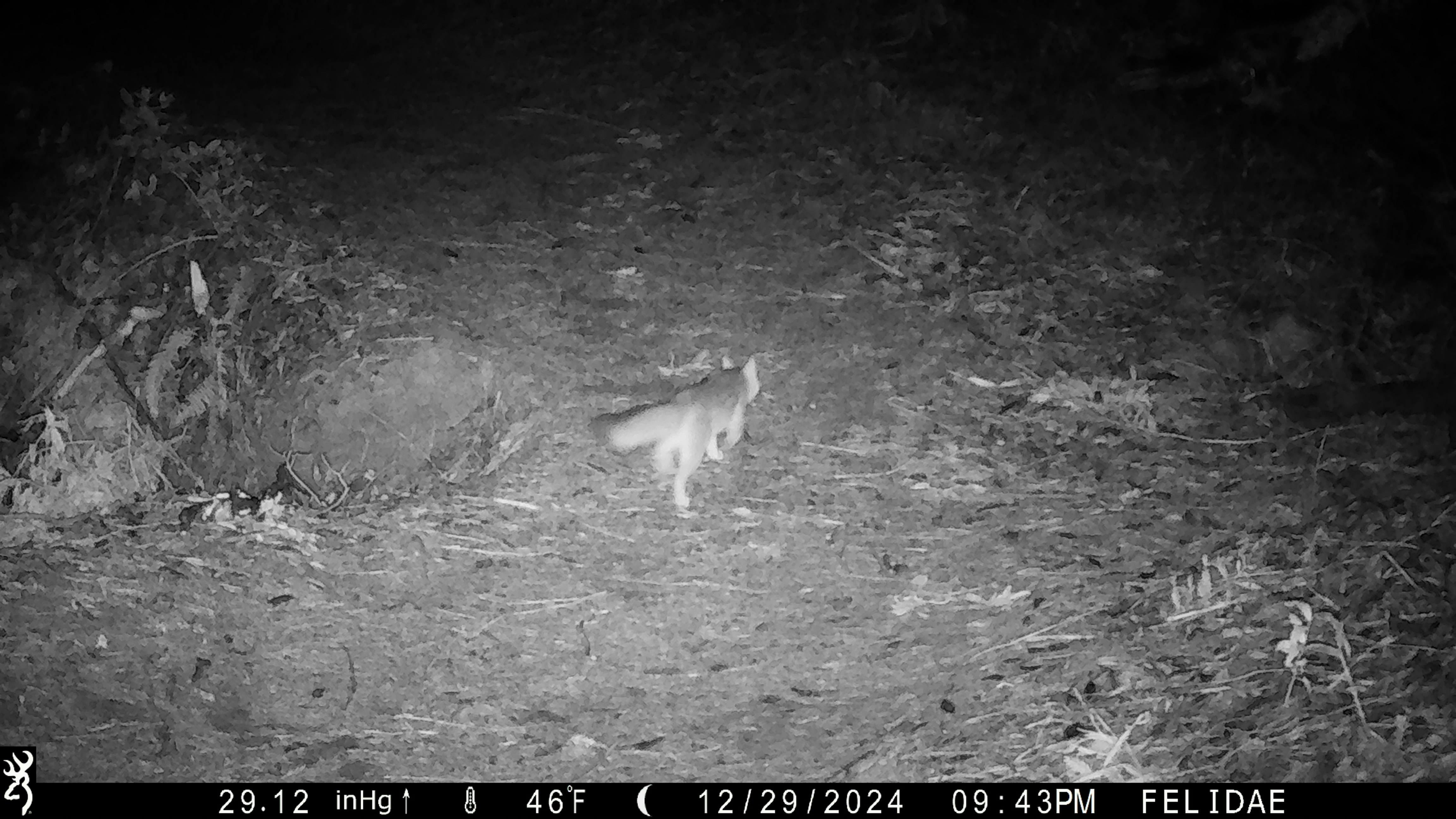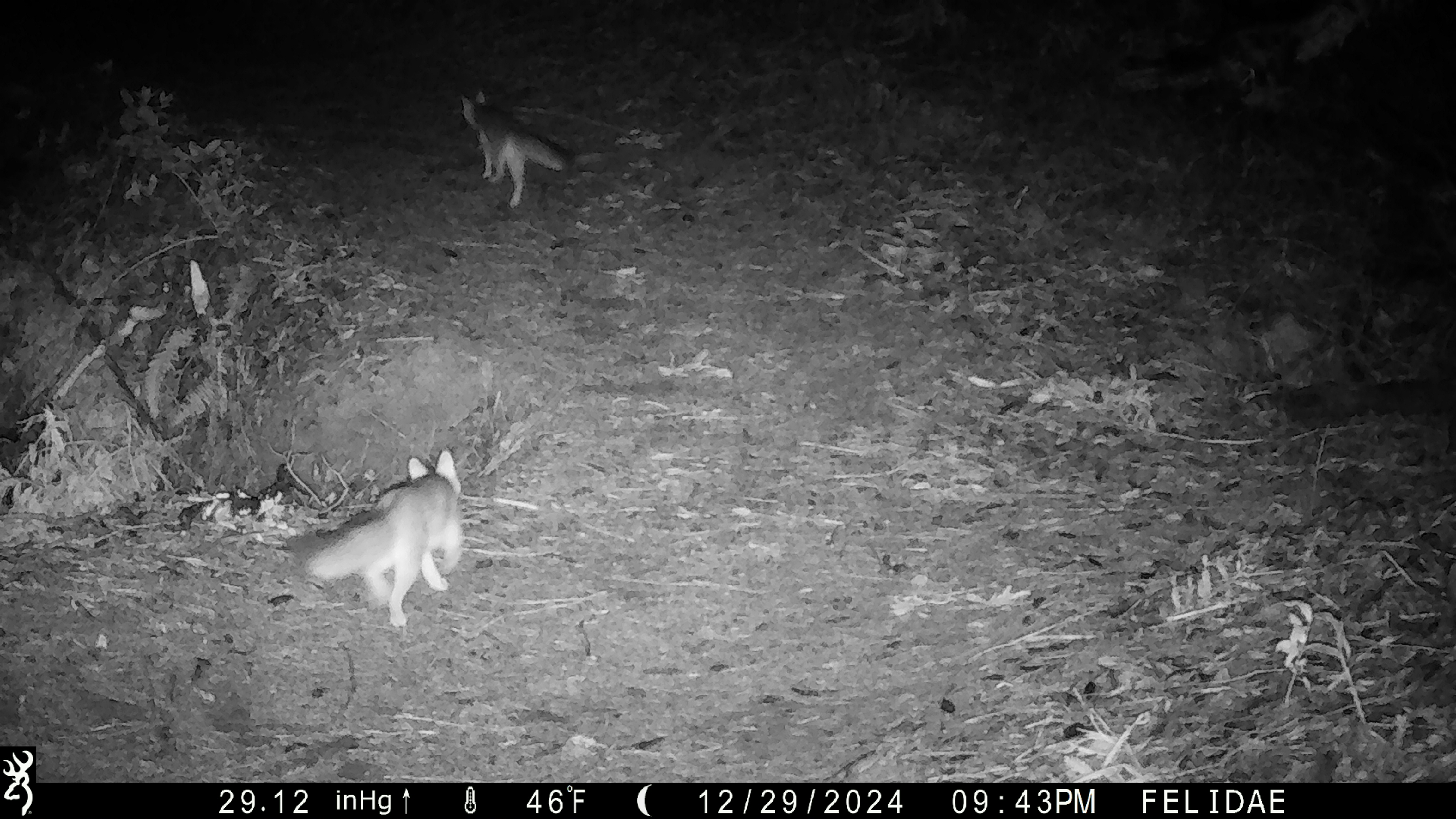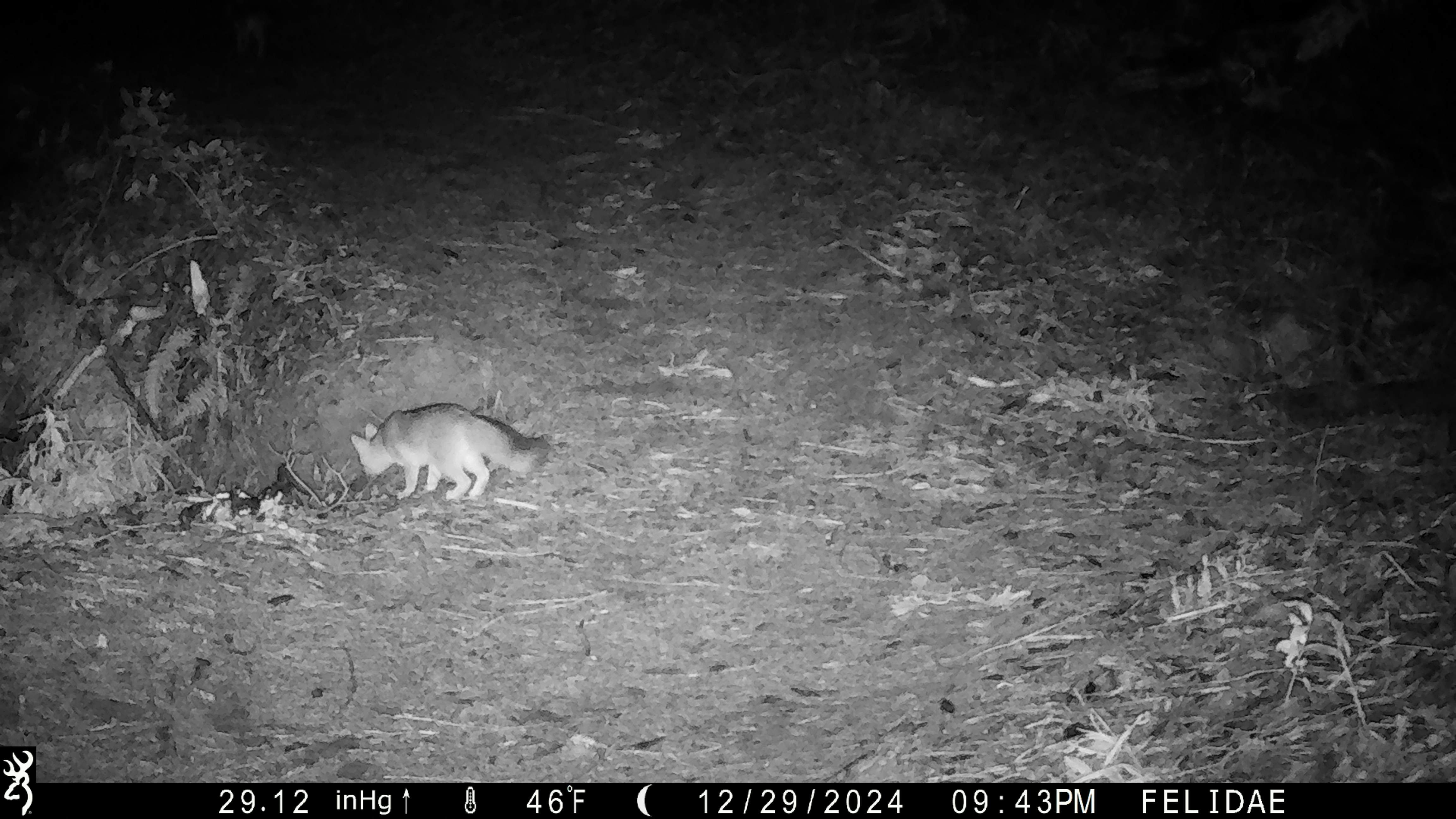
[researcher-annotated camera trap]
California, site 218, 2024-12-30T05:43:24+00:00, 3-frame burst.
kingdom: Animalia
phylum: Chordata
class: Mammalia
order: Carnivora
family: Canidae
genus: Urocyon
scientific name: Urocyon cinereoargenteus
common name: gray fox